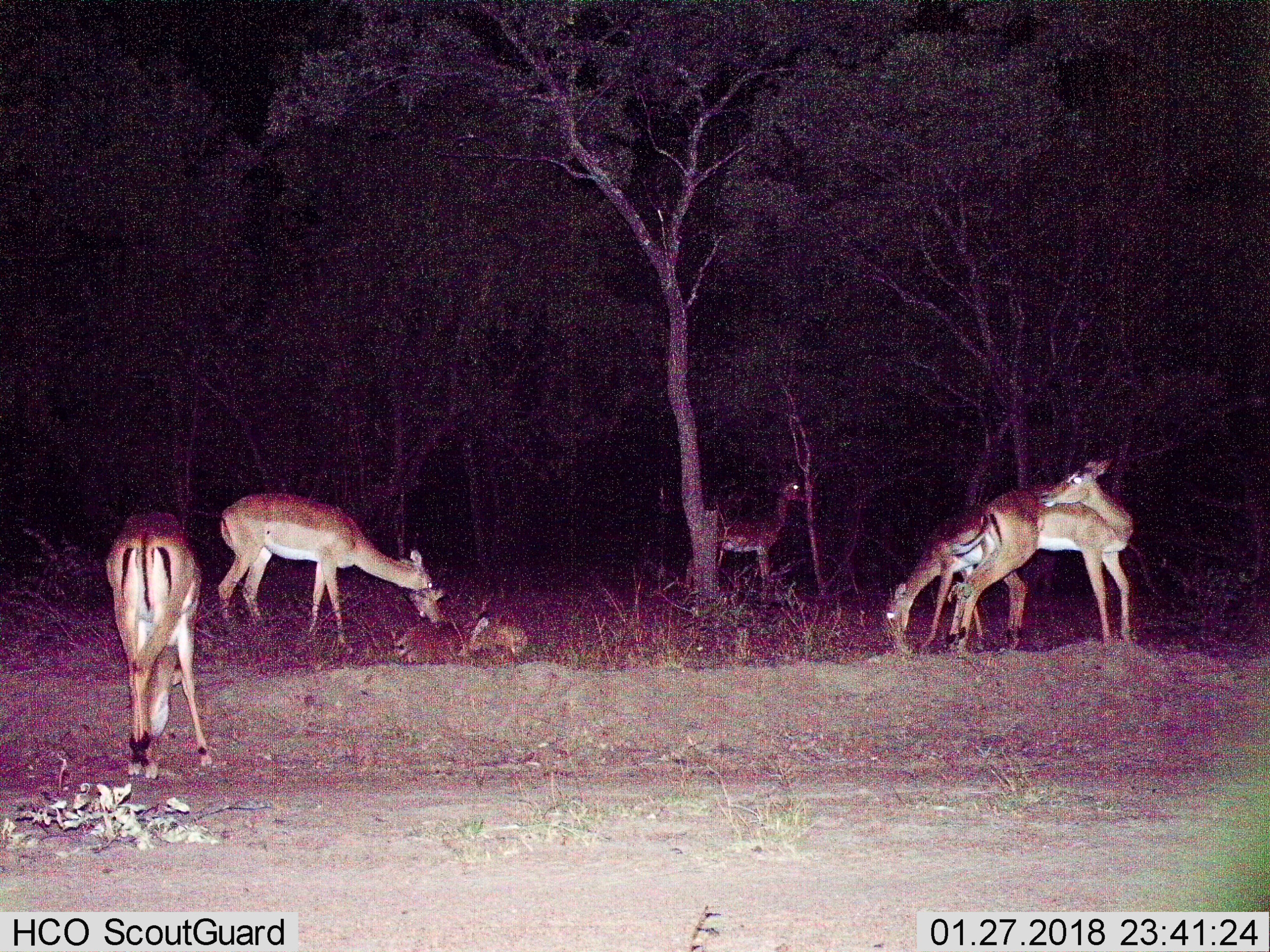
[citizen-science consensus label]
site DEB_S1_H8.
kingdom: Animalia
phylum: Chordata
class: Mammalia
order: Artiodactyla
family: Bovidae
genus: Aepyceros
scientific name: Aepyceros melampus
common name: impala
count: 6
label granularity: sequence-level